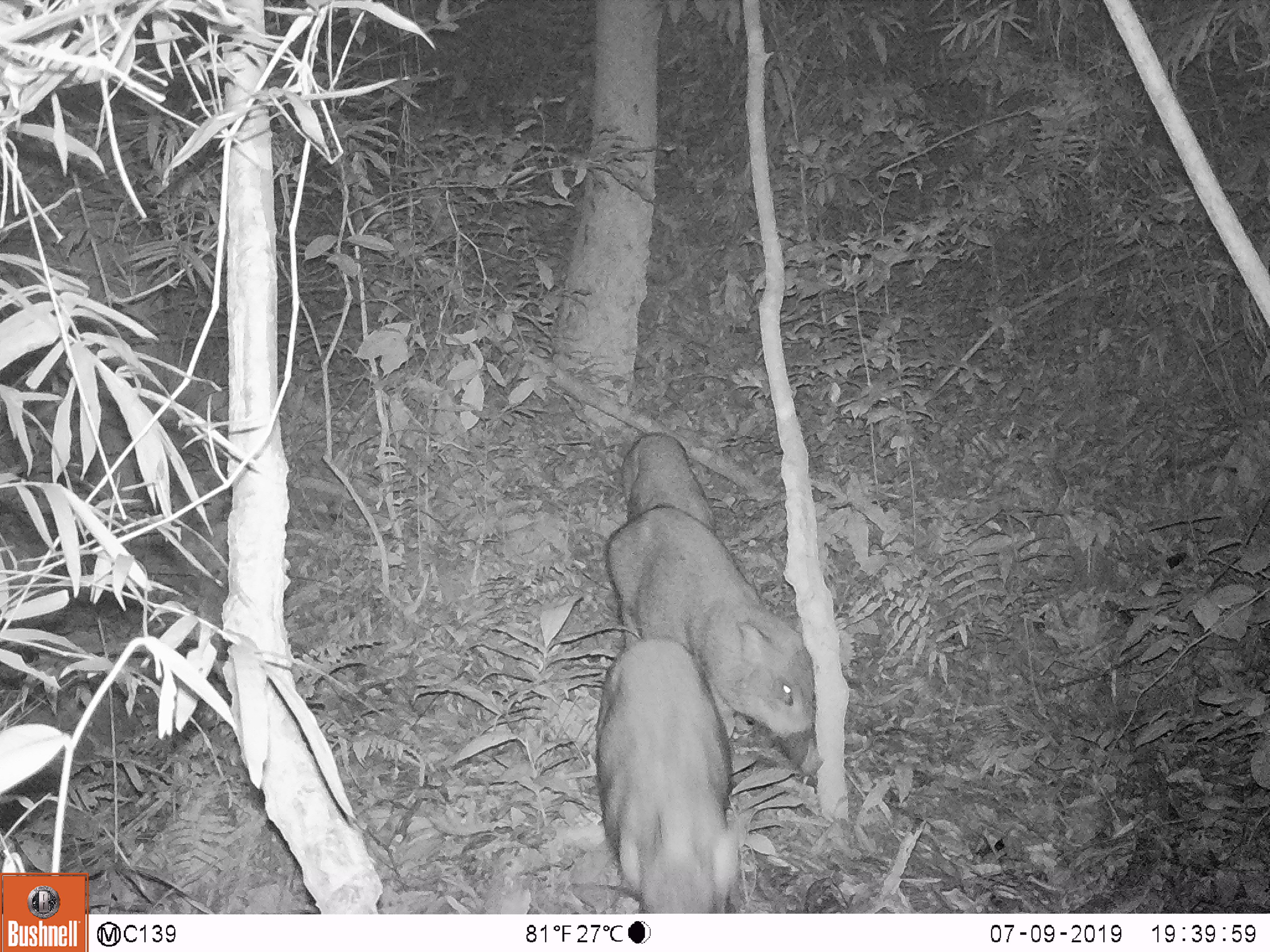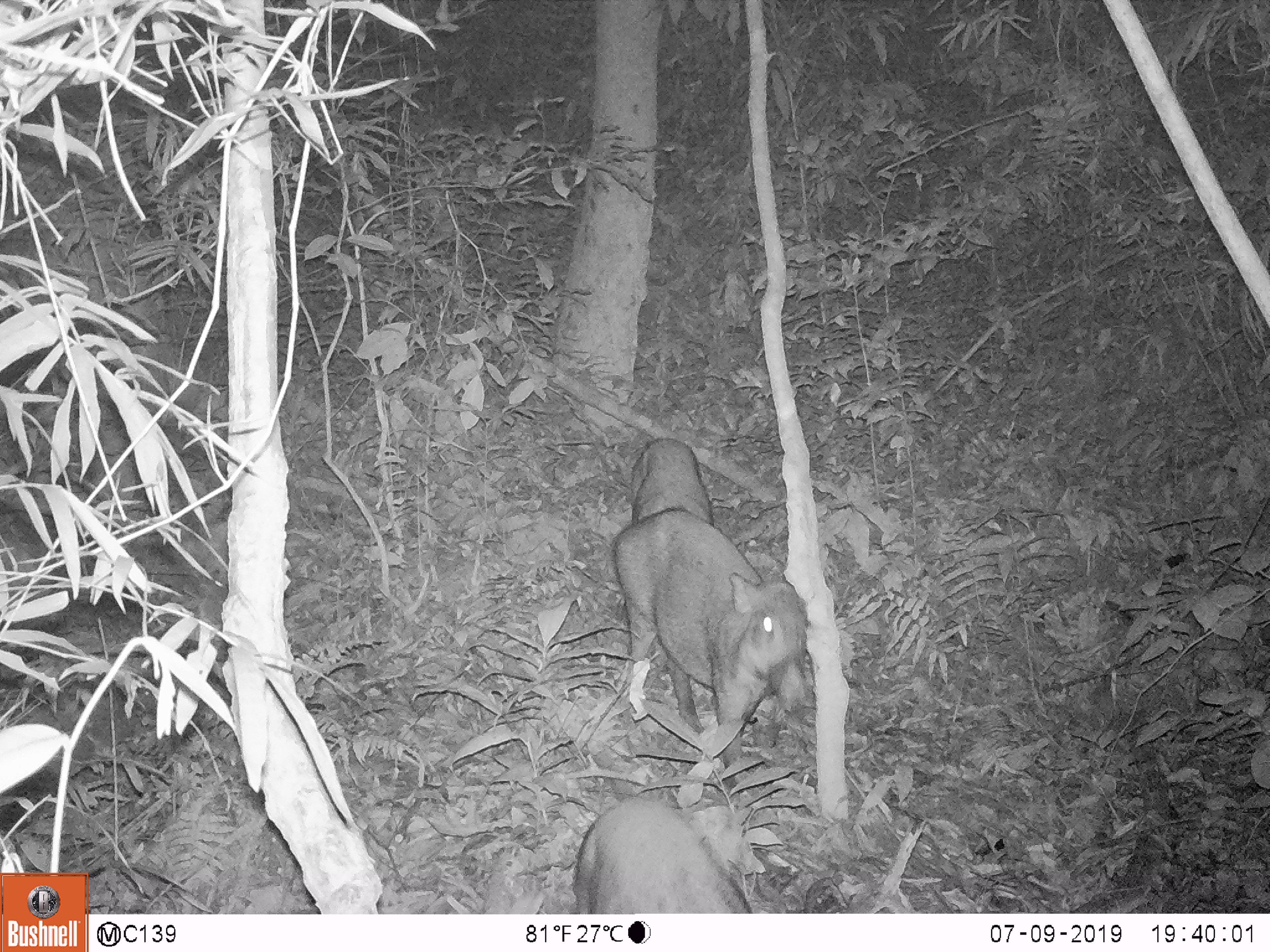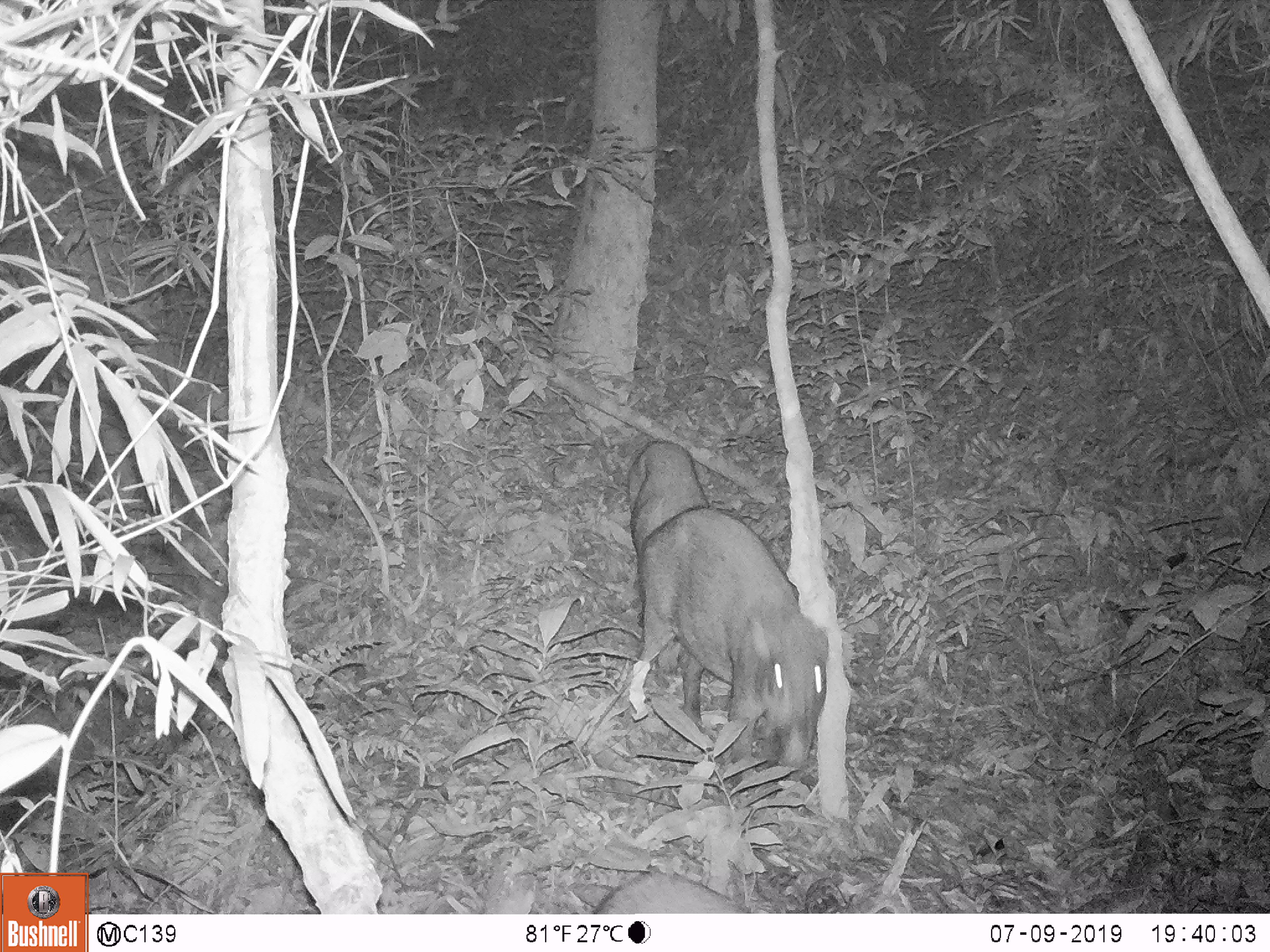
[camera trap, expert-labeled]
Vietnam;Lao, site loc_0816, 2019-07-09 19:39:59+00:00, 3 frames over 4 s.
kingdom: Animalia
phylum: Chordata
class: Mammalia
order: Artiodactyla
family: Suidae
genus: Sus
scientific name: Sus scrofa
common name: eurasian wild pig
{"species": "eurasian wild pig (Sus scrofa)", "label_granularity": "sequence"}